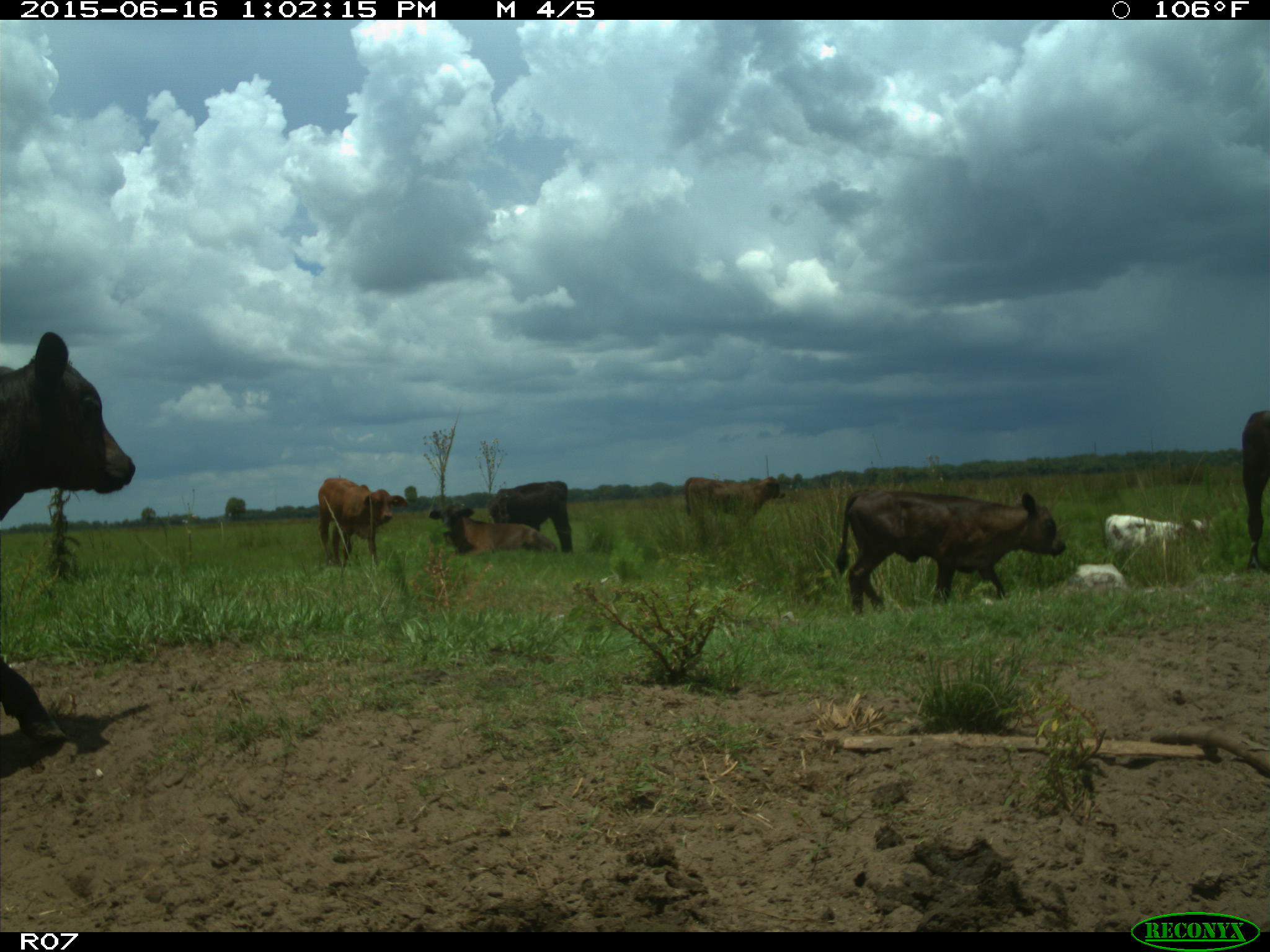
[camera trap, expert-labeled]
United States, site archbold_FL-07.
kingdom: Animalia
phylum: Chordata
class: Mammalia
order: Artiodactyla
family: Bovidae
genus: Bos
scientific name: Bos taurus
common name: domestic cow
Bos taurus (domestic cow).